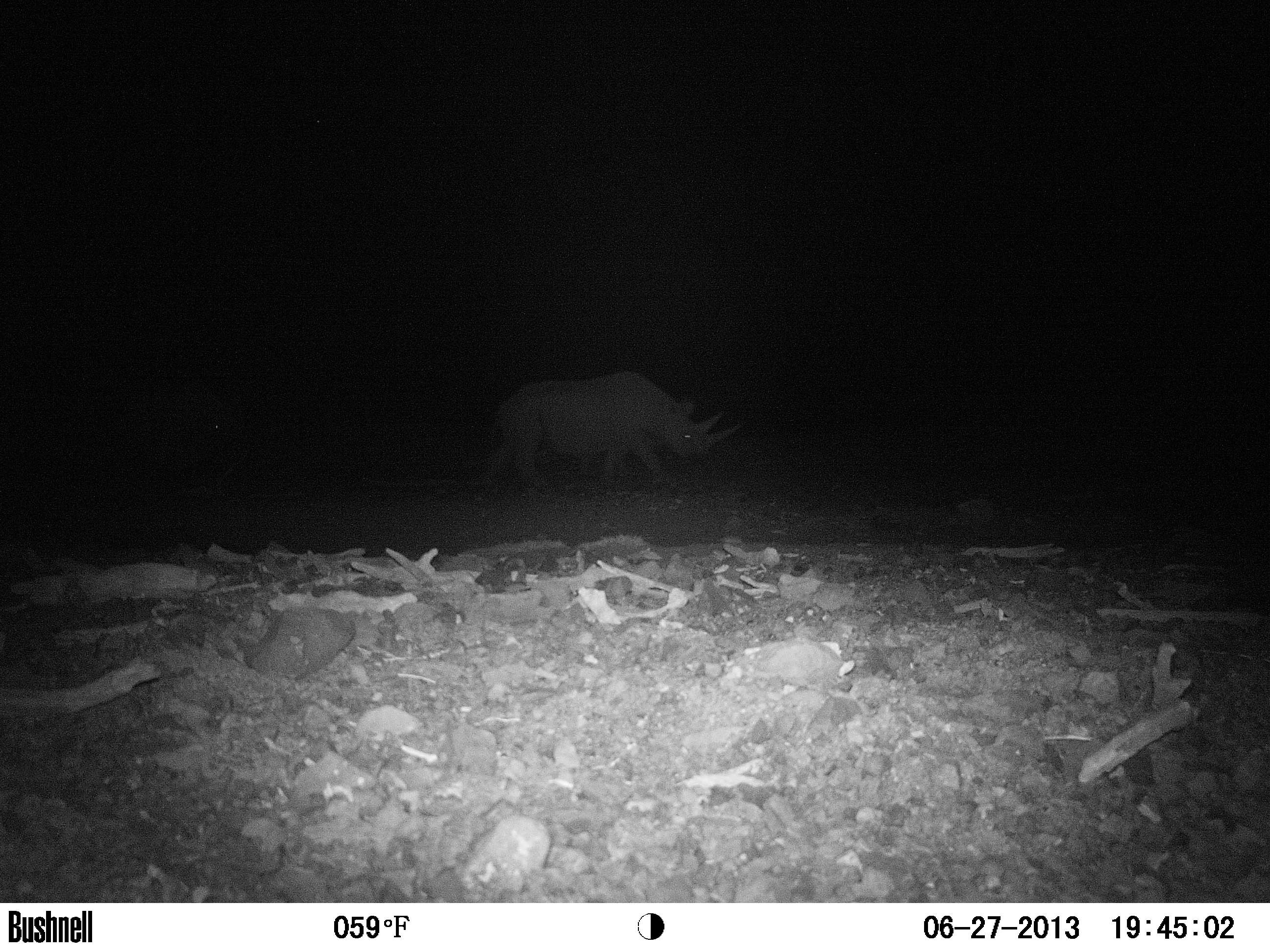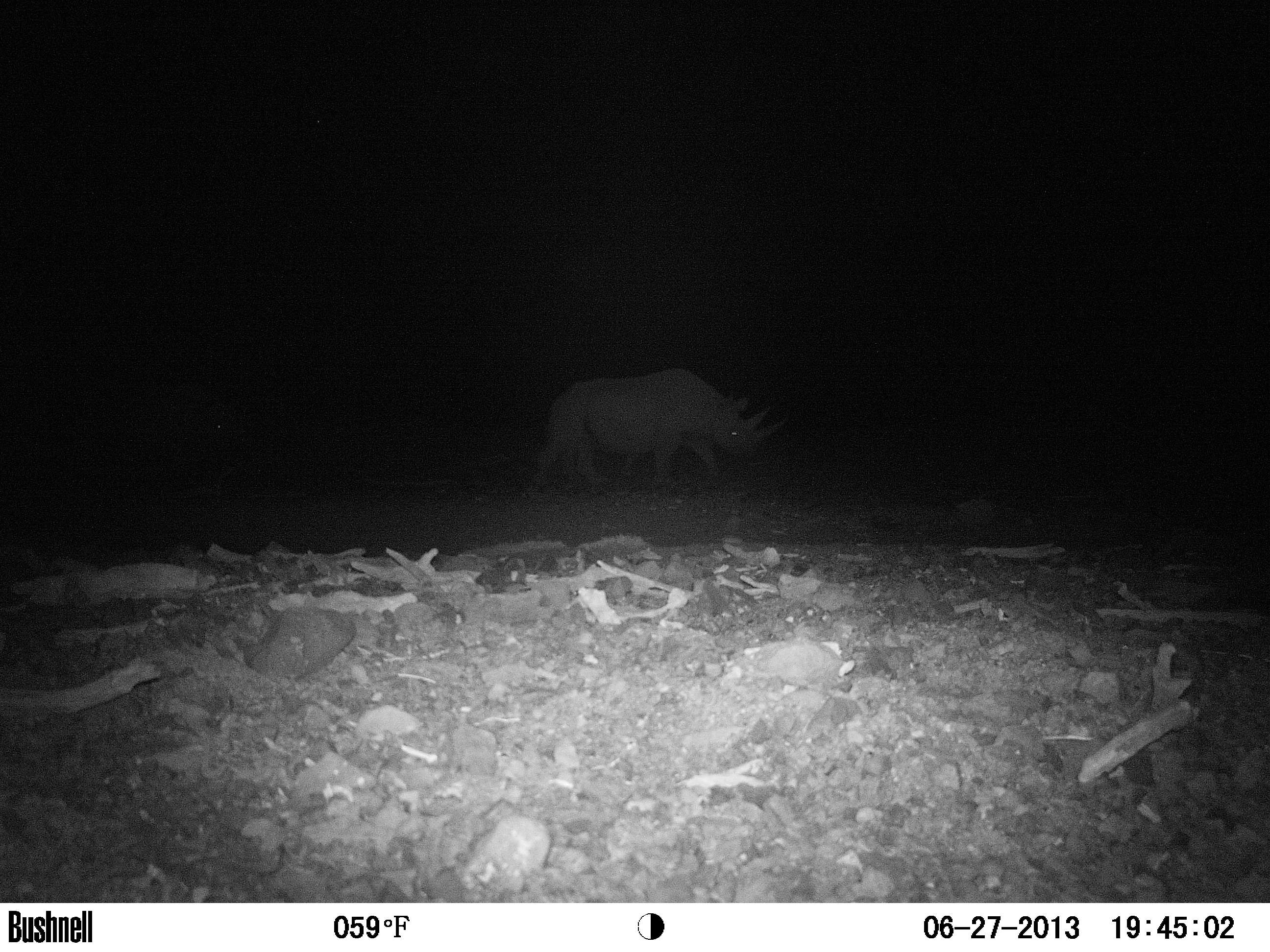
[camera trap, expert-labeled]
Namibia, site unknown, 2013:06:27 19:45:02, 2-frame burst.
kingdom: Animalia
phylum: Chordata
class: Mammalia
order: Perissodactyla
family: Rhinocerotidae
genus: Diceros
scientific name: Diceros bicornis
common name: black rhinoceros